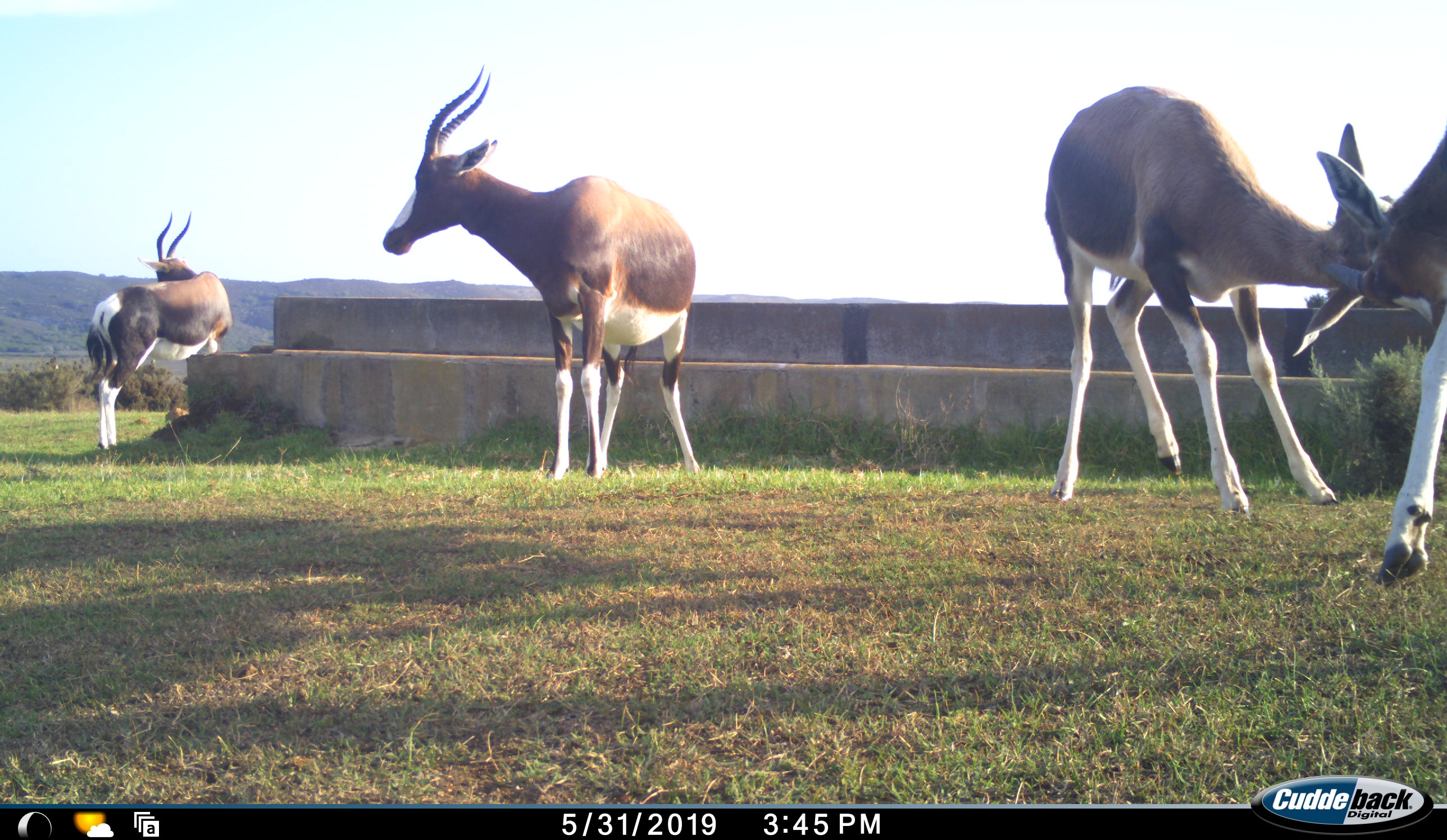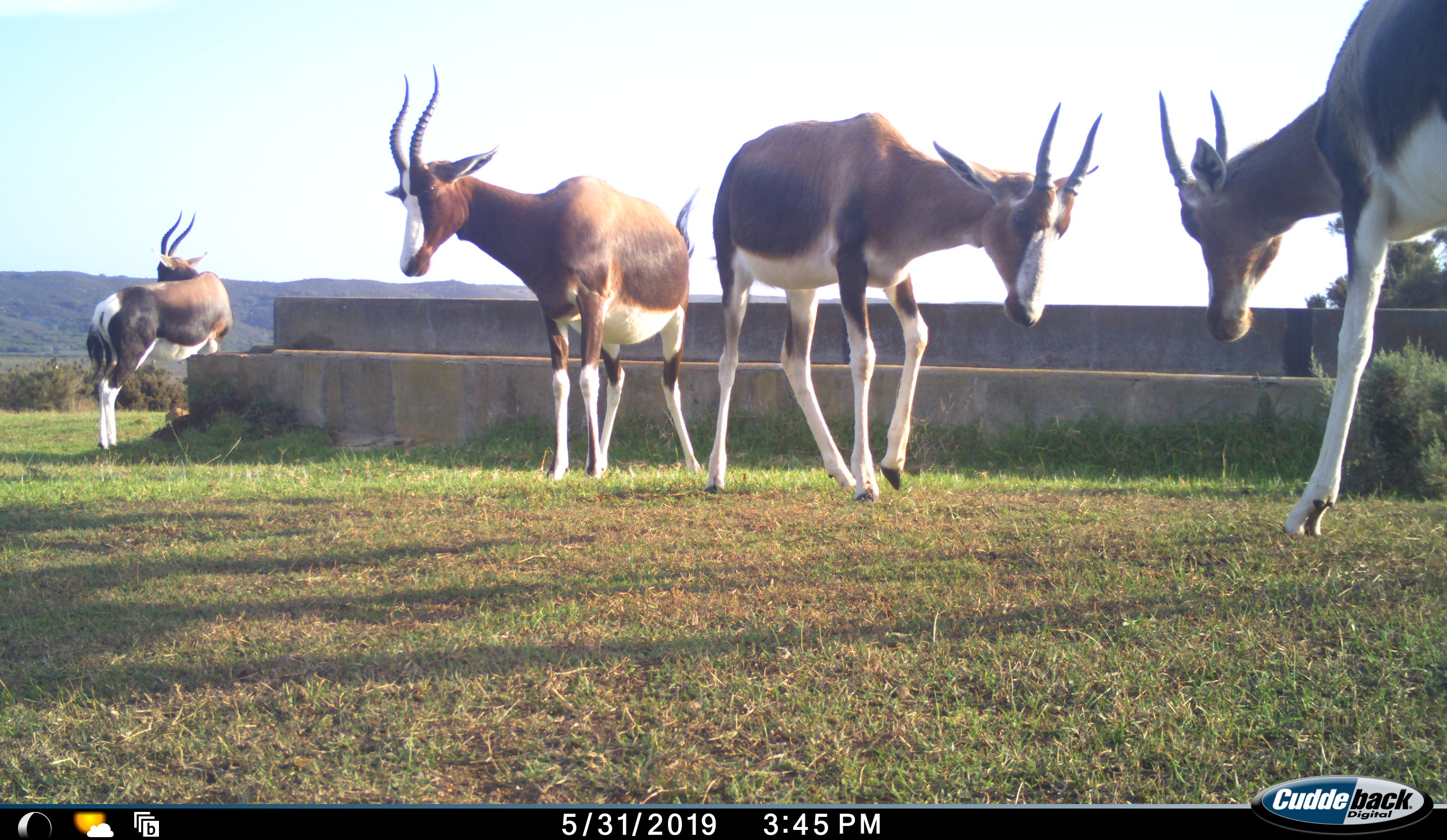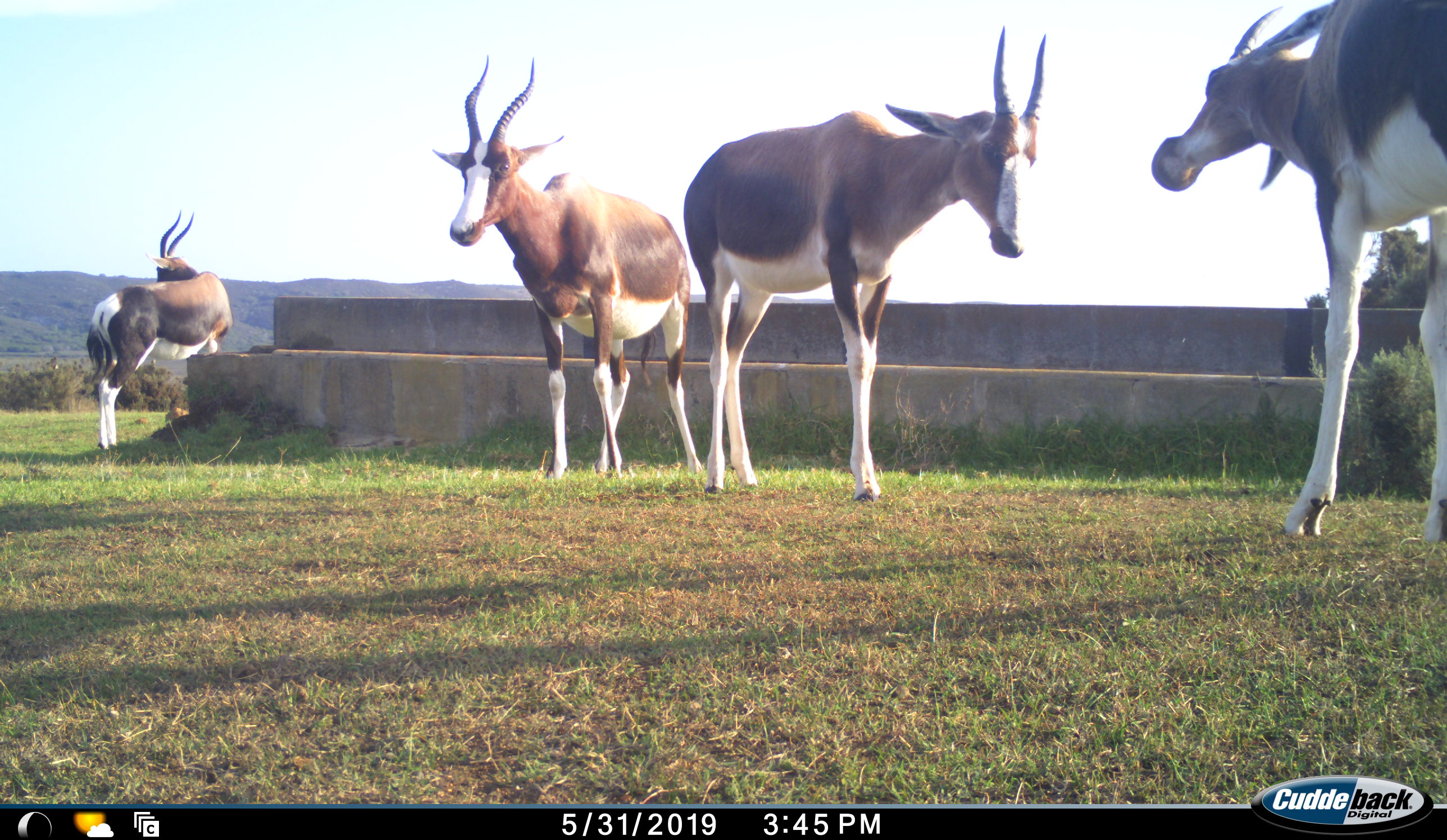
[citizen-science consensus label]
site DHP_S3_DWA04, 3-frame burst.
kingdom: Animalia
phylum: Chordata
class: Mammalia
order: Artiodactyla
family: Bovidae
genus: Damaliscus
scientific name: Damaliscus pygargus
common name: bontebok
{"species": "bontebok (Damaliscus pygargus)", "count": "4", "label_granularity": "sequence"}